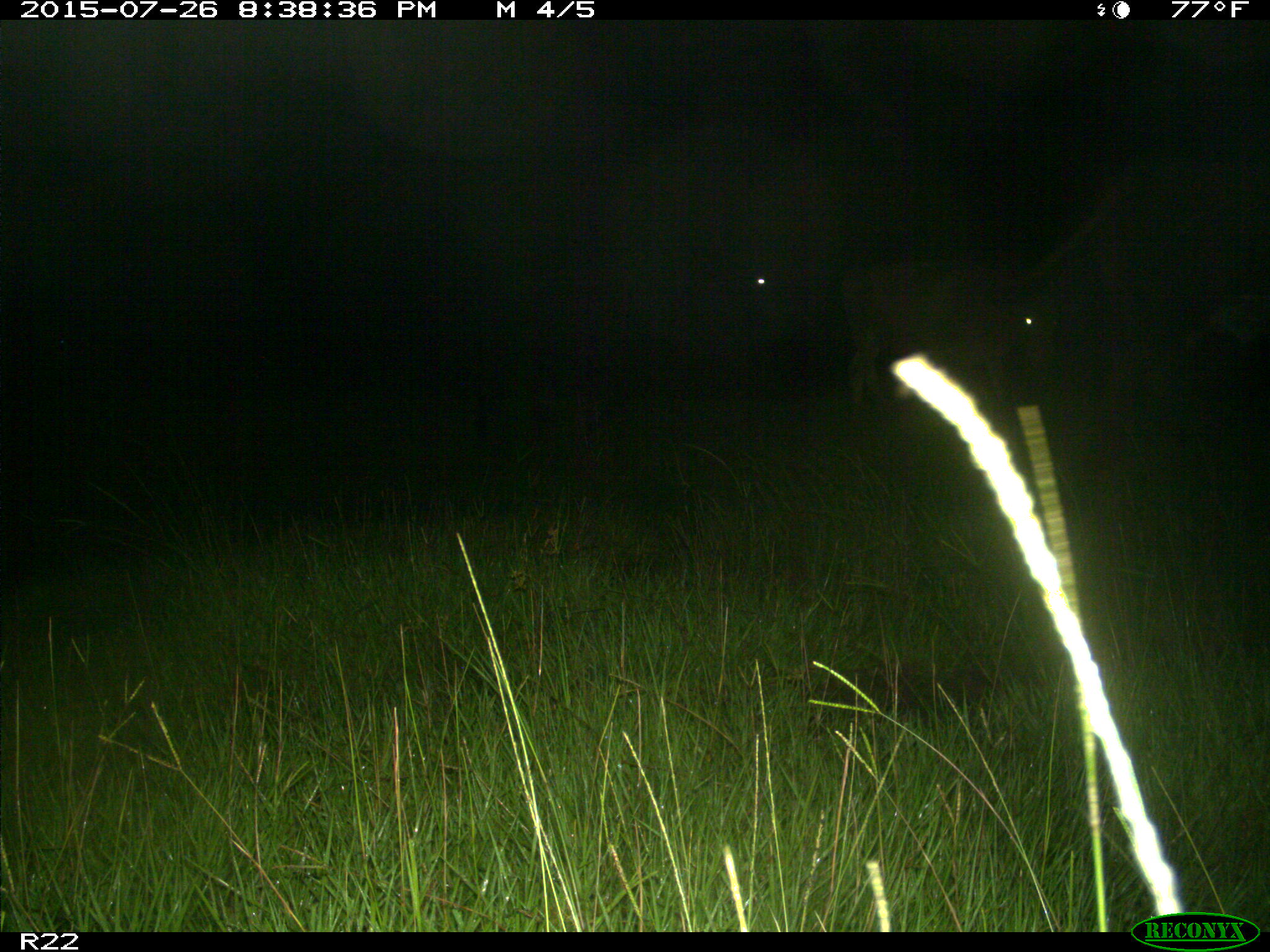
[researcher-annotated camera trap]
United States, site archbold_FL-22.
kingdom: Animalia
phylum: Chordata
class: Mammalia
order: Artiodactyla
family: Bovidae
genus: Bos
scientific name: Bos taurus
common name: domestic cow